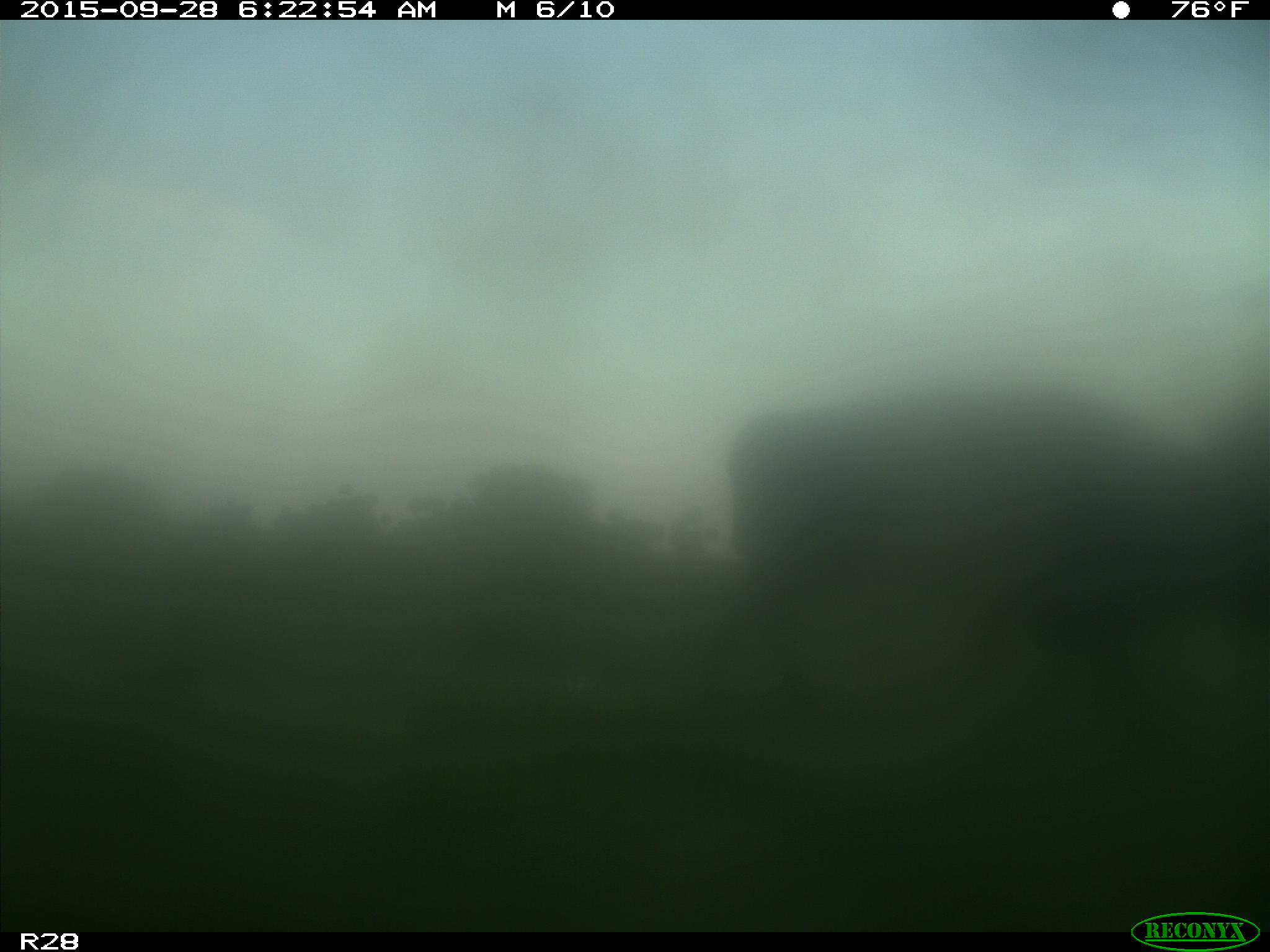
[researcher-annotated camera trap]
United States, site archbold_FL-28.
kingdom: Animalia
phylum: Chordata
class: Mammalia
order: Artiodactyla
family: Bovidae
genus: Bos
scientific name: Bos taurus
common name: domestic cow